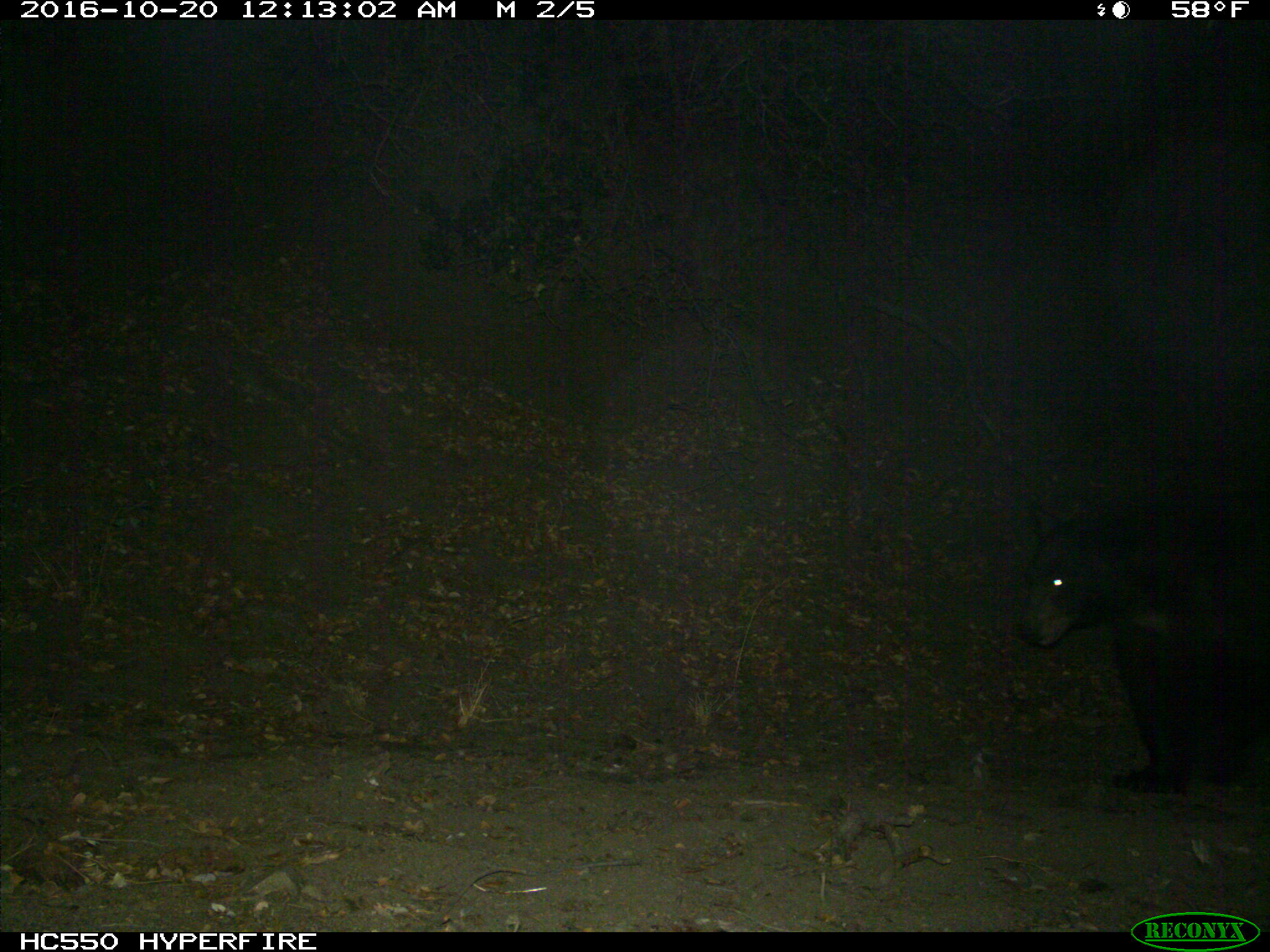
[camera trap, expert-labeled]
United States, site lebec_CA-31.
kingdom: Animalia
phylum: Chordata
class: Mammalia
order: Carnivora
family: Ursidae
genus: Ursus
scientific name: Ursus americanus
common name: american black bear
Ursus americanus (american black bear).